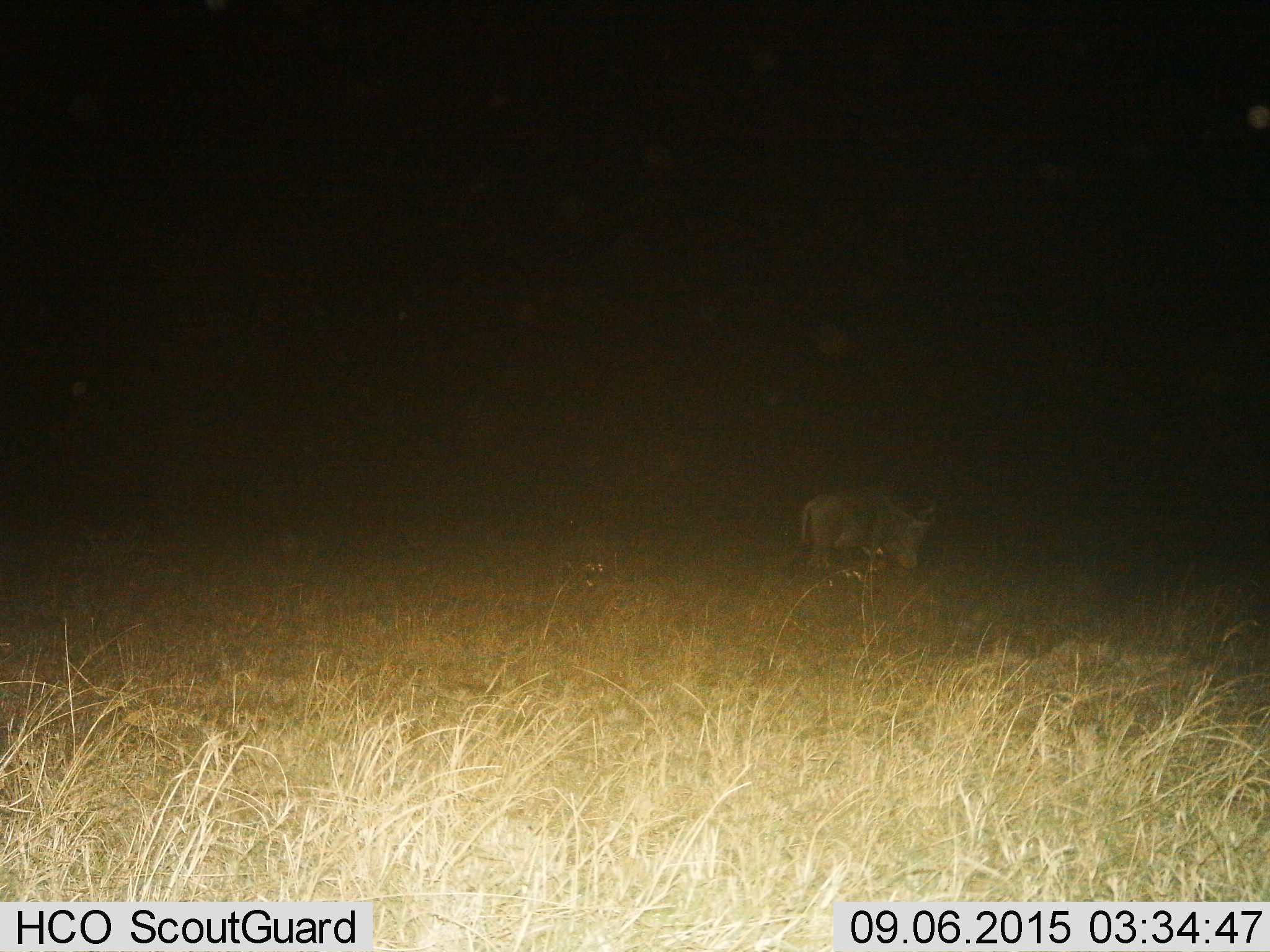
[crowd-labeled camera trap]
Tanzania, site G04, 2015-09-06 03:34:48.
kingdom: Animalia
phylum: Chordata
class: Mammalia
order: Artiodactyla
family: Bovidae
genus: Connochaetes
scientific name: Connochaetes taurinus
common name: blue wildebeest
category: wildebeest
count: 1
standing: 38%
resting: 12%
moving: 38%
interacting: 0%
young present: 0%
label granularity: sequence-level